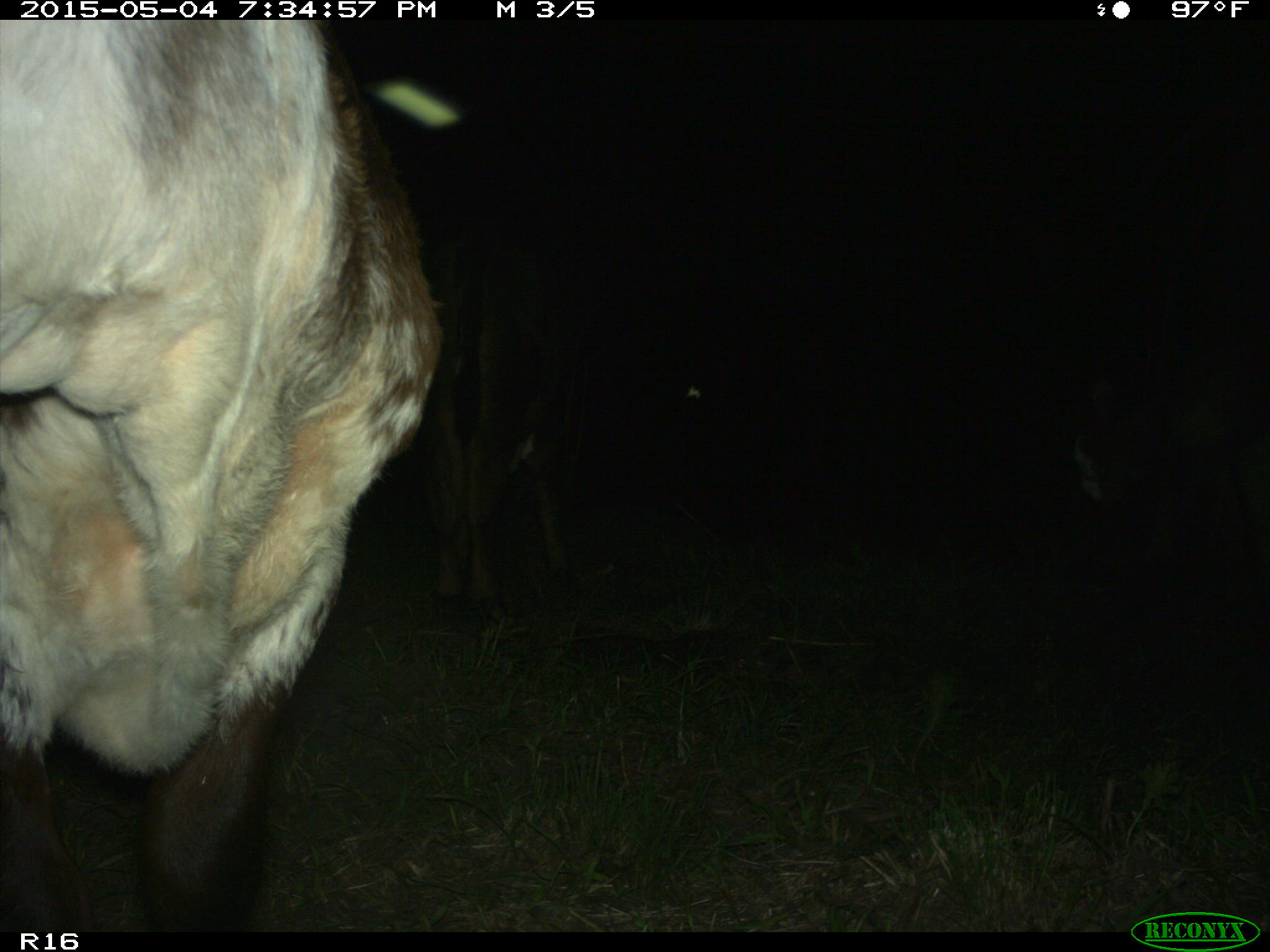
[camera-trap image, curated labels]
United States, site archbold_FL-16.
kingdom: Animalia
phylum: Chordata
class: Mammalia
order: Artiodactyla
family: Bovidae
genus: Bos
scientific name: Bos taurus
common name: domestic cow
Bos taurus (domestic cow).